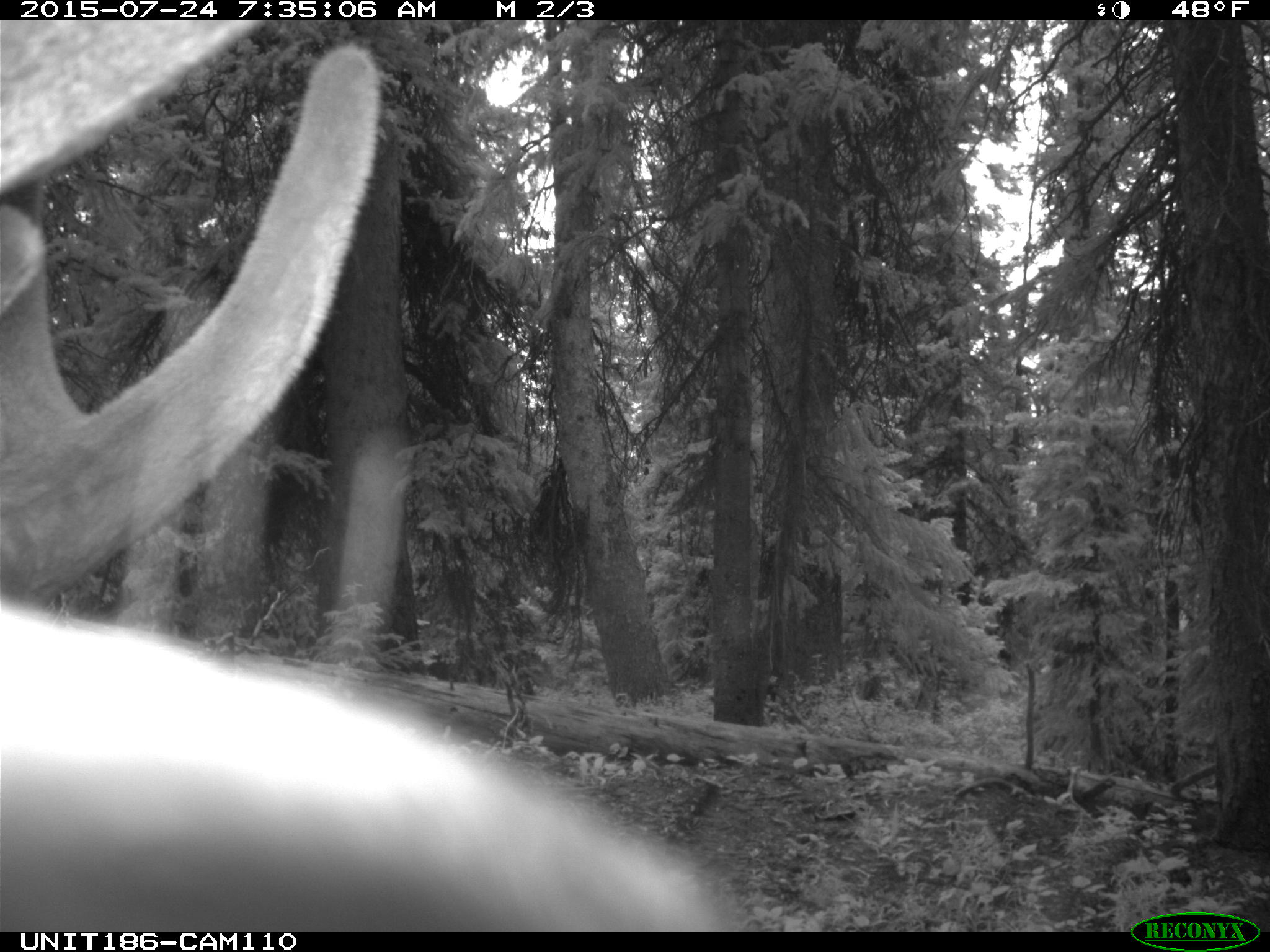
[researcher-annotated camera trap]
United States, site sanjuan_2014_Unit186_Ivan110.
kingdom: Animalia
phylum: Chordata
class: Mammalia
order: Artiodactyla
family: Cervidae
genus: Cervus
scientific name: Cervus elaphus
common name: red deer